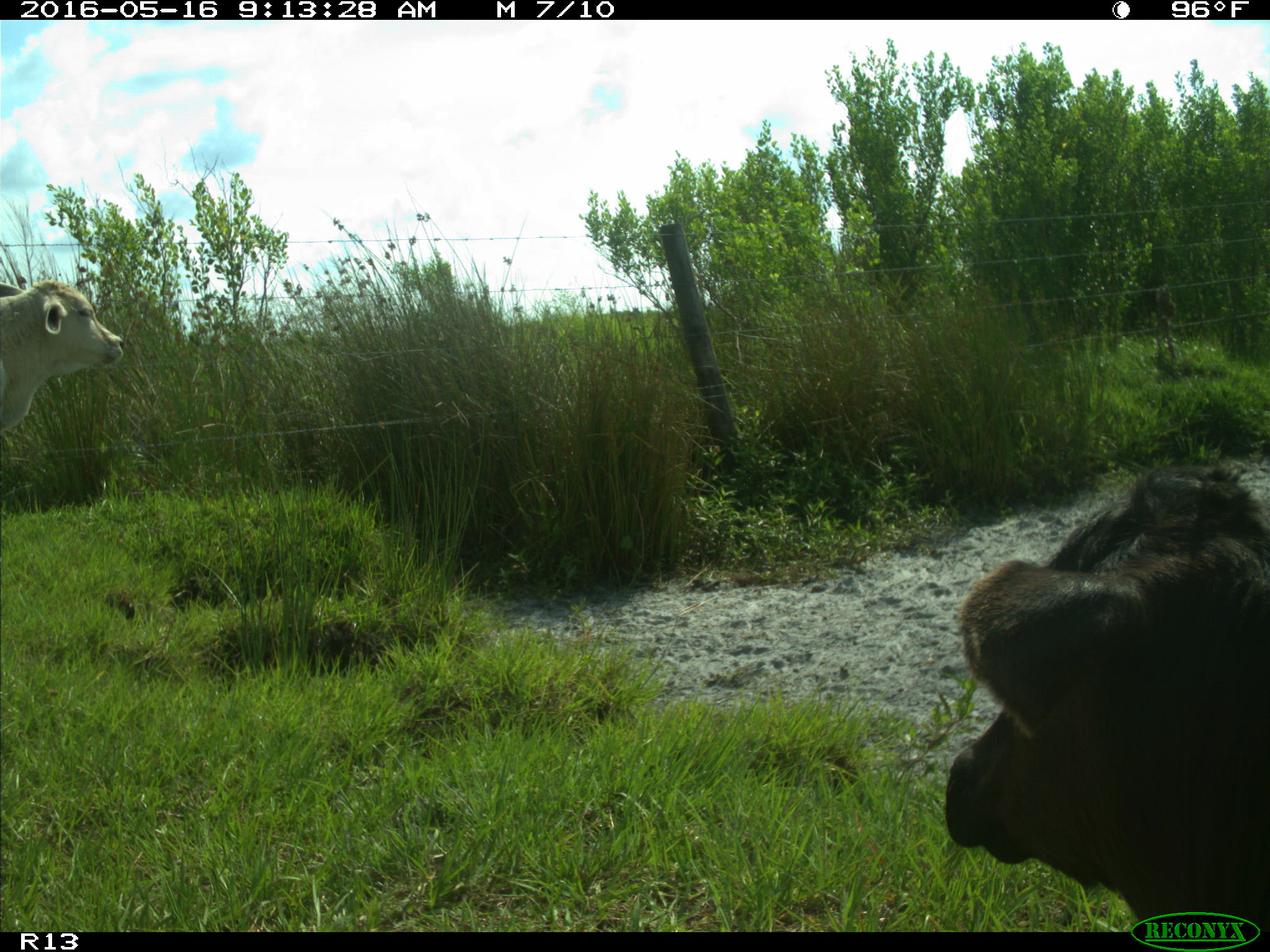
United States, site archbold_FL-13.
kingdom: Animalia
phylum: Chordata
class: Mammalia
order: Artiodactyla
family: Bovidae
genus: Bos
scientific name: Bos taurus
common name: domestic cow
Bos taurus (domestic cow).